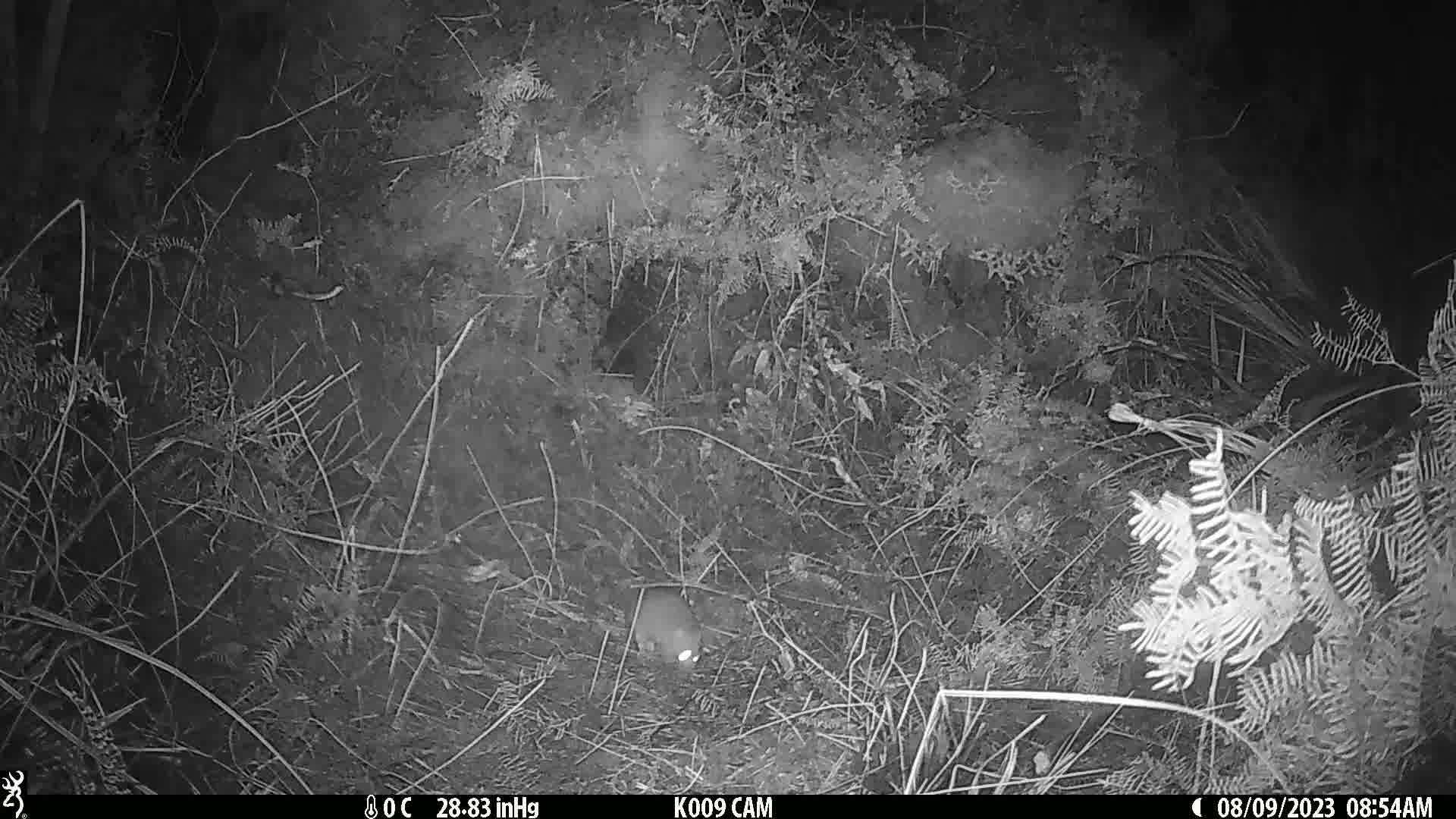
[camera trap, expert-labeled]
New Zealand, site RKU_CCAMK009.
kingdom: Animalia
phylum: Chordata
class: Mammalia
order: Rodentia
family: Muridae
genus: Rattus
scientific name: Rattus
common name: rat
Rat (Rattus).